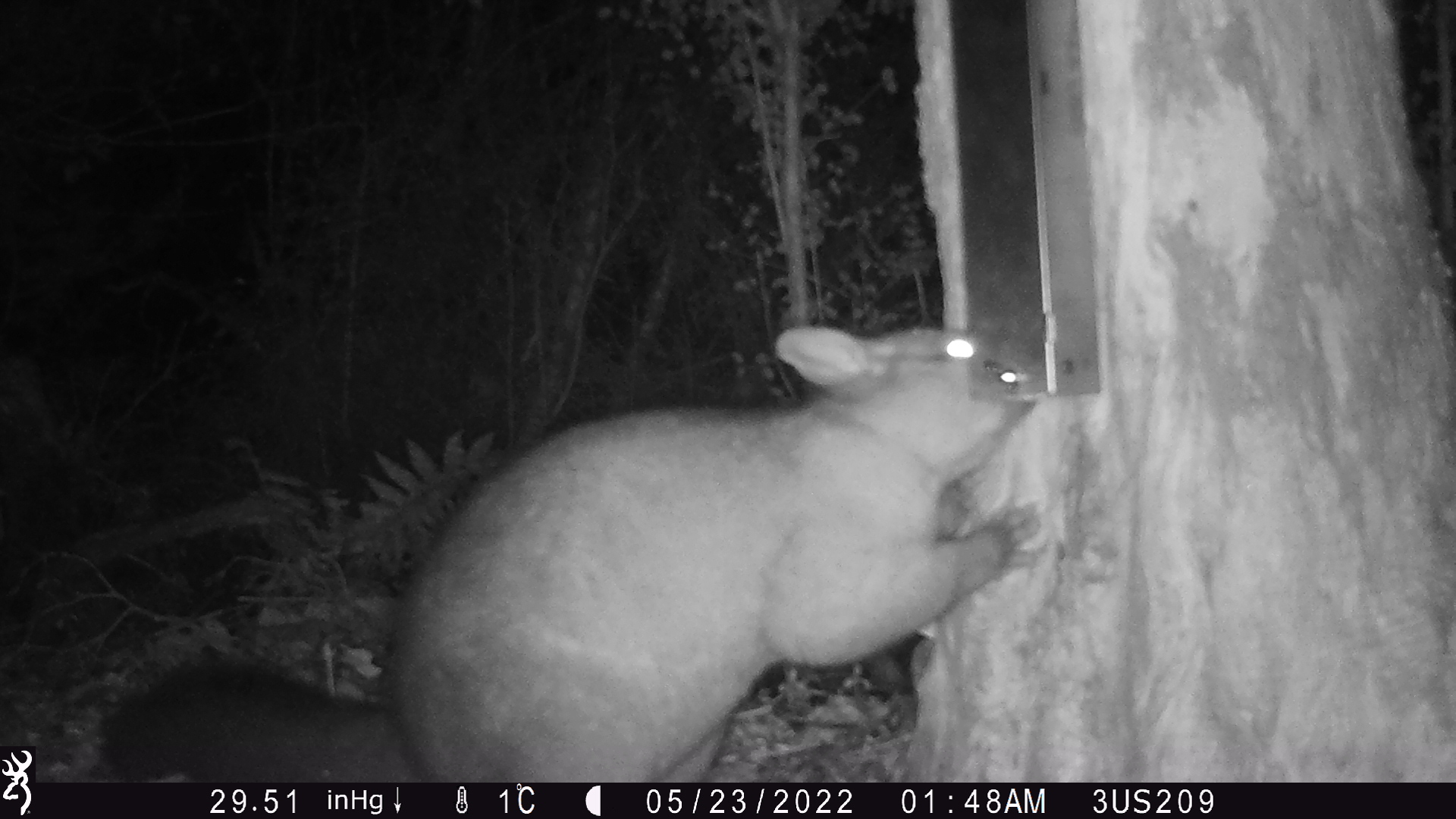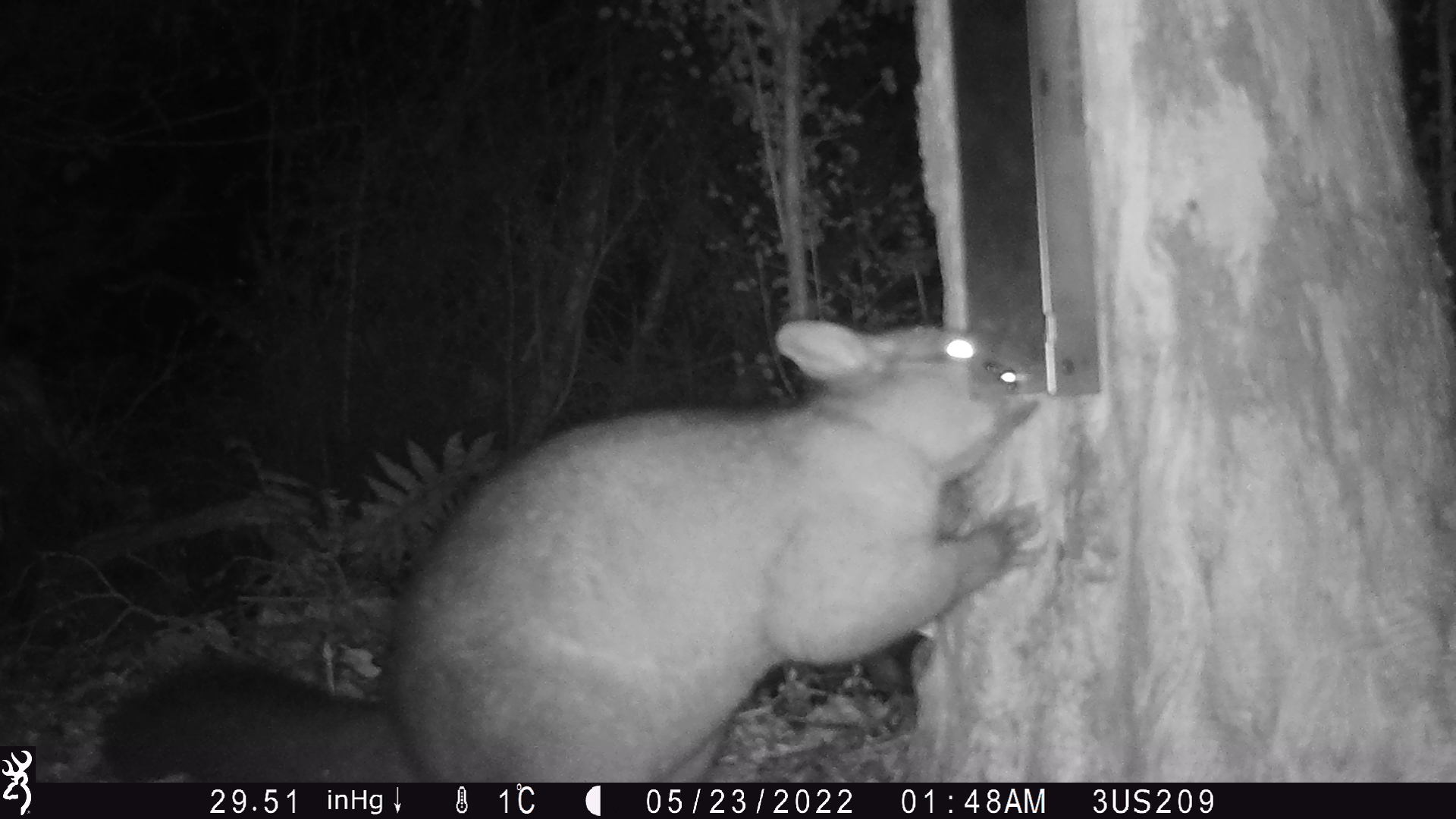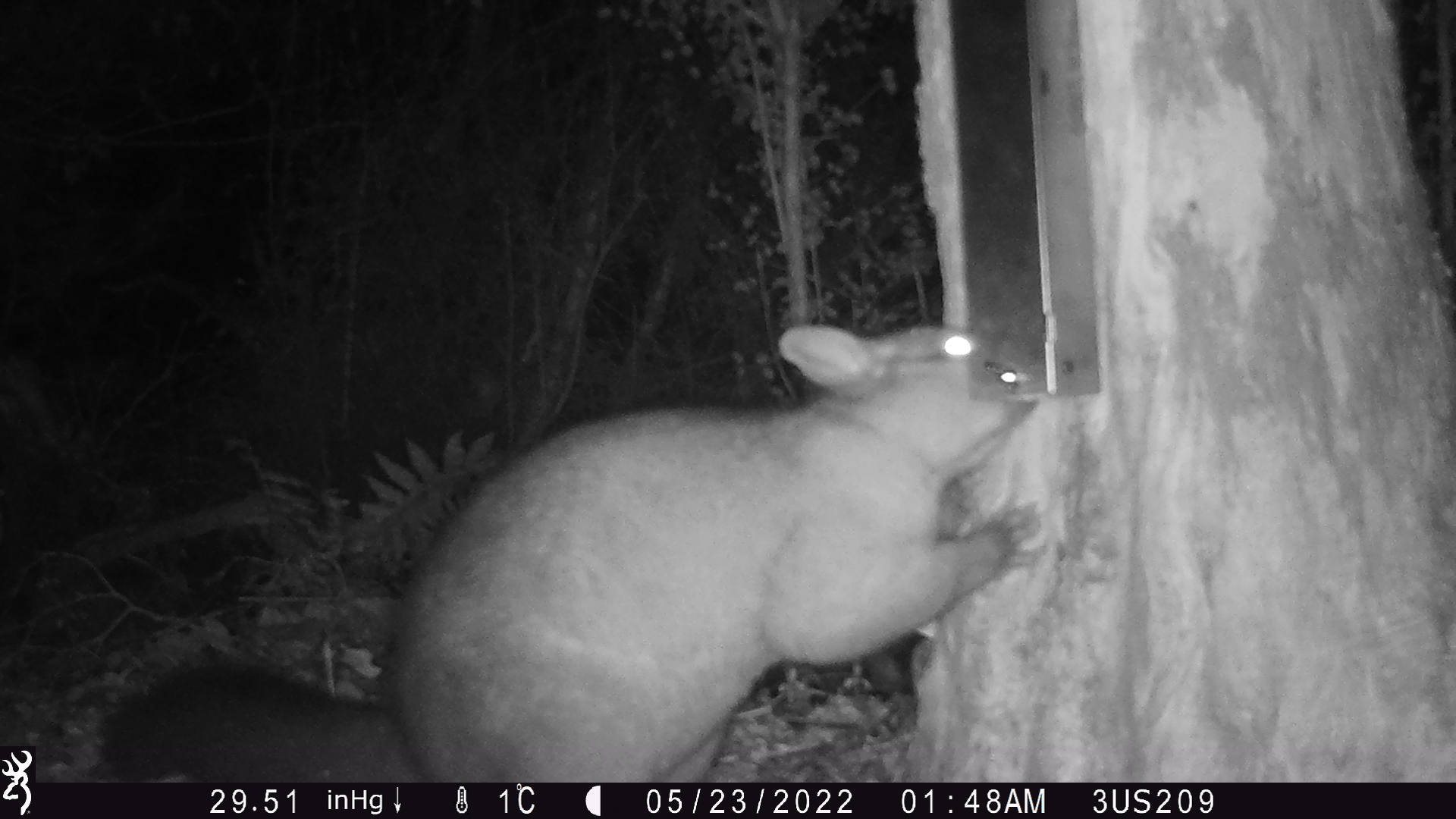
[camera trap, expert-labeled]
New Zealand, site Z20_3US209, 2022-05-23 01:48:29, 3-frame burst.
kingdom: Animalia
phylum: Chordata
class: Mammalia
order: Diprotodontia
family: Phalangeridae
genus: Trichosurus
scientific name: Trichosurus vulpecula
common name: common brushtail possum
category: possum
Possum (common brushtail possum) (Trichosurus vulpecula).